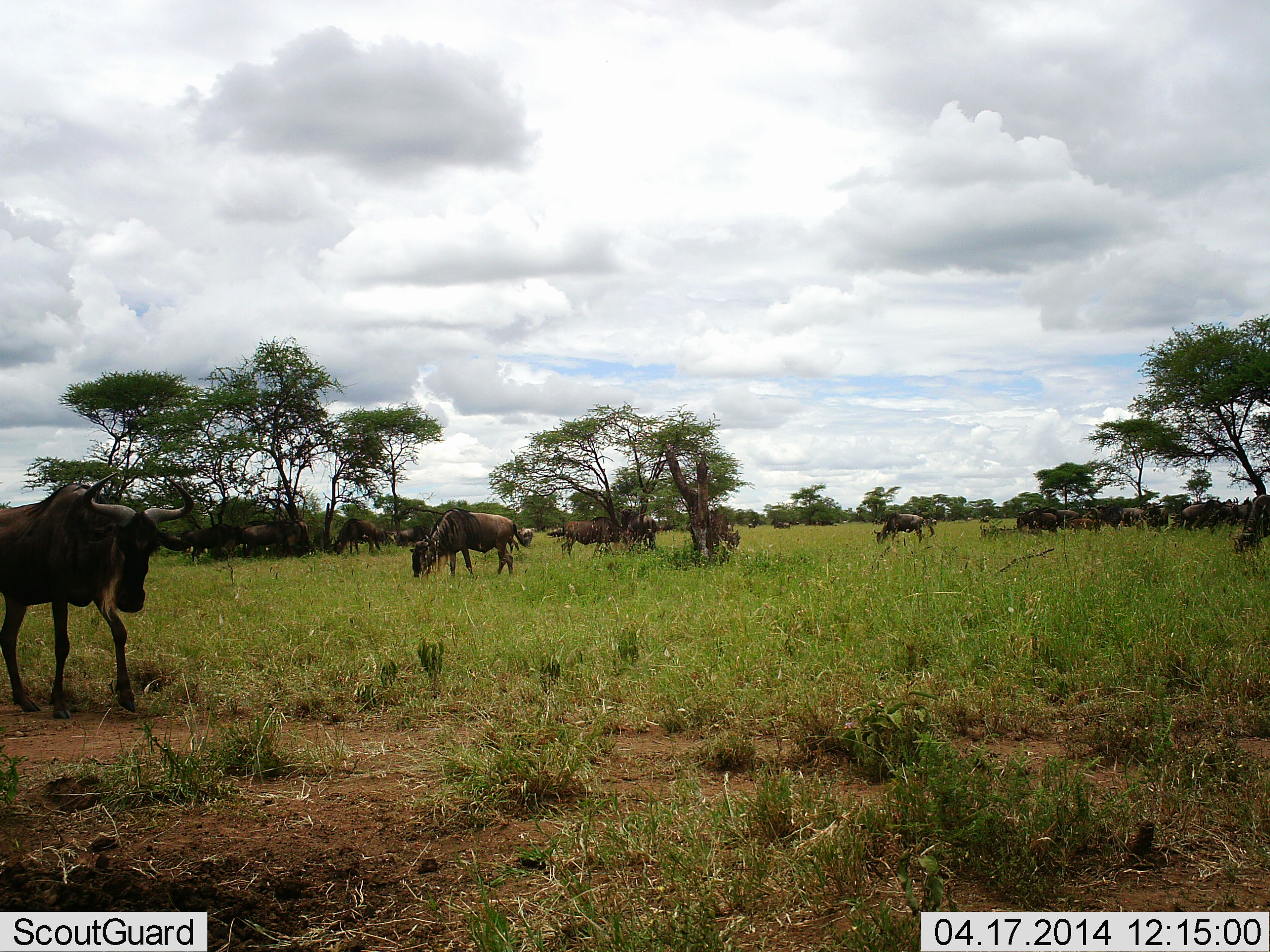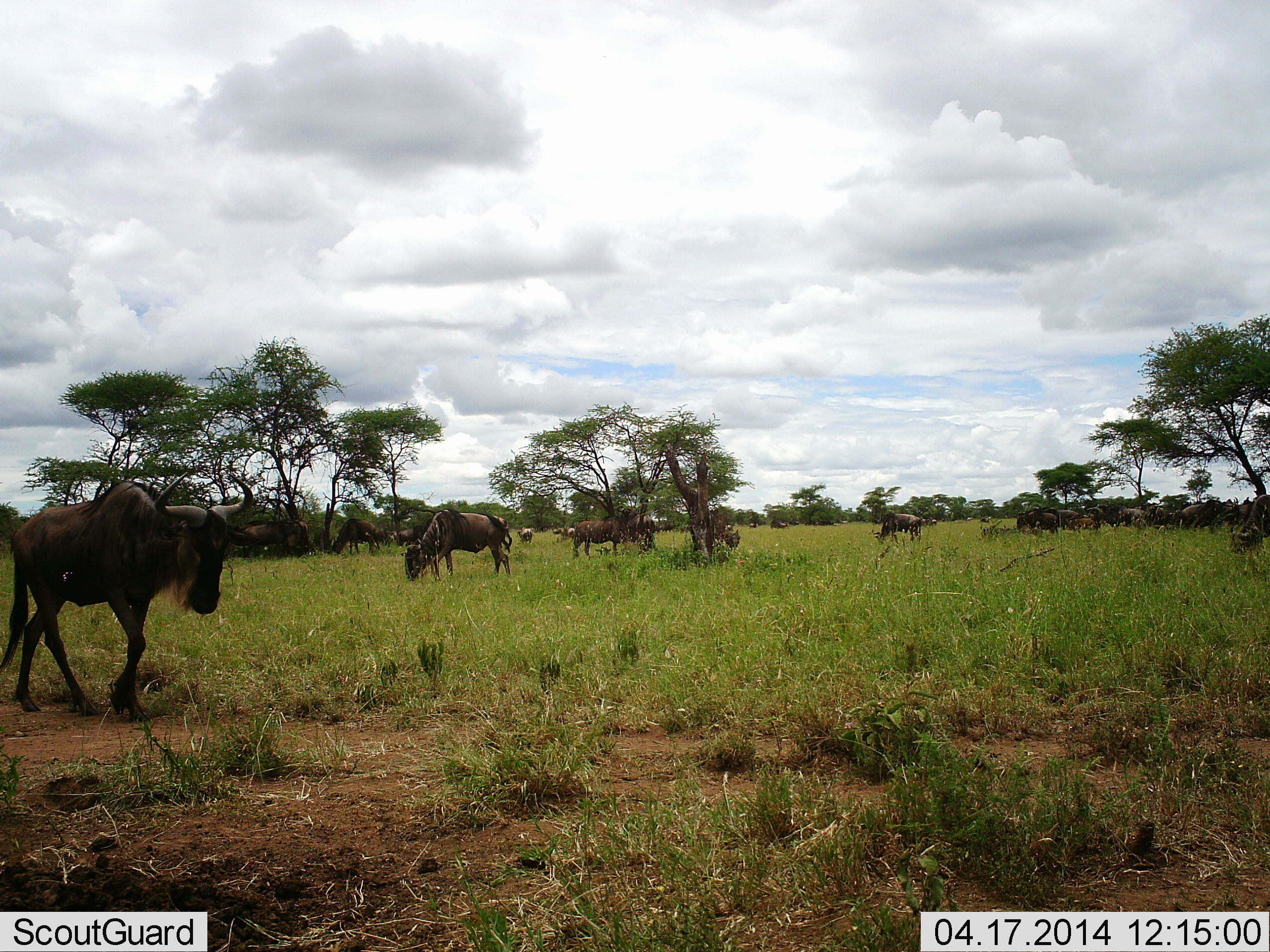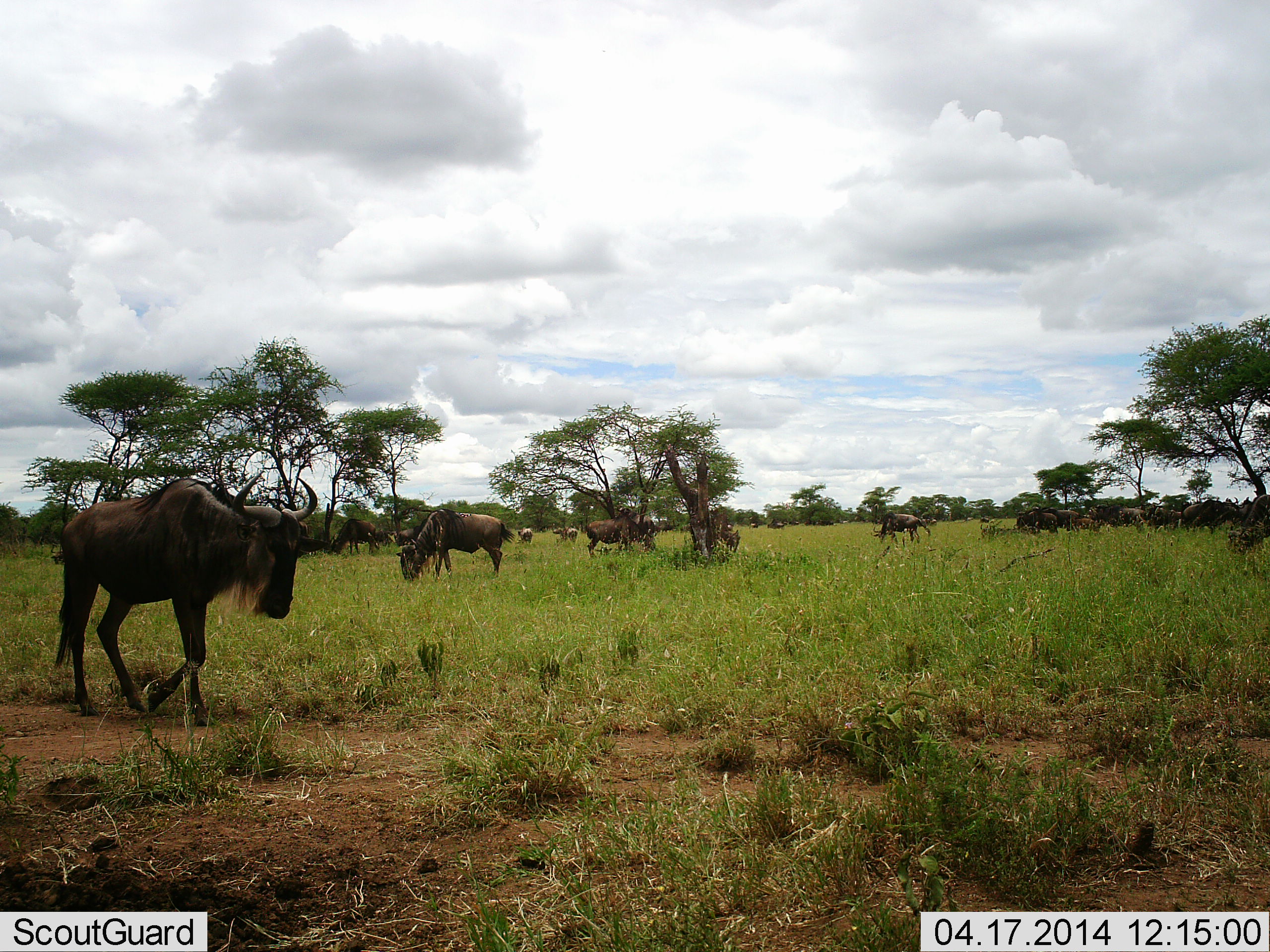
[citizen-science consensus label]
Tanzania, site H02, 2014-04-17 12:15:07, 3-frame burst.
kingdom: Animalia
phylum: Chordata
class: Mammalia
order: Artiodactyla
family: Bovidae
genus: Connochaetes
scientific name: Connochaetes taurinus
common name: blue wildebeest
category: wildebeest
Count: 11-50.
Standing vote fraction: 70%.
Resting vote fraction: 10%.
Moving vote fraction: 50%.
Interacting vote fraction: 0%.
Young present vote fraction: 0%.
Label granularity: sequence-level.